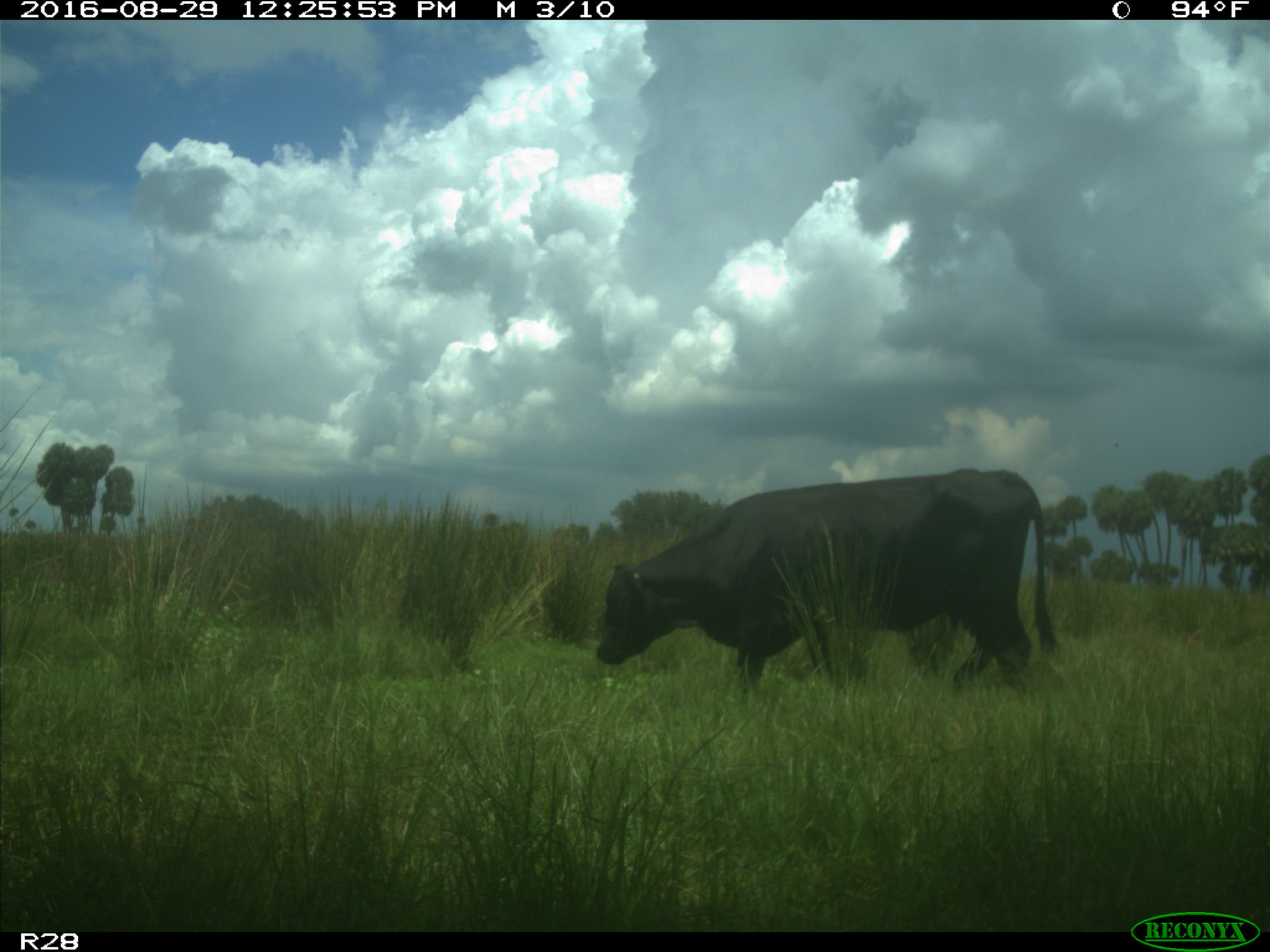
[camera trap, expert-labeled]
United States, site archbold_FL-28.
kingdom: Animalia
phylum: Chordata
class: Mammalia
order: Artiodactyla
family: Bovidae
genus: Bos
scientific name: Bos taurus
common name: domestic cow